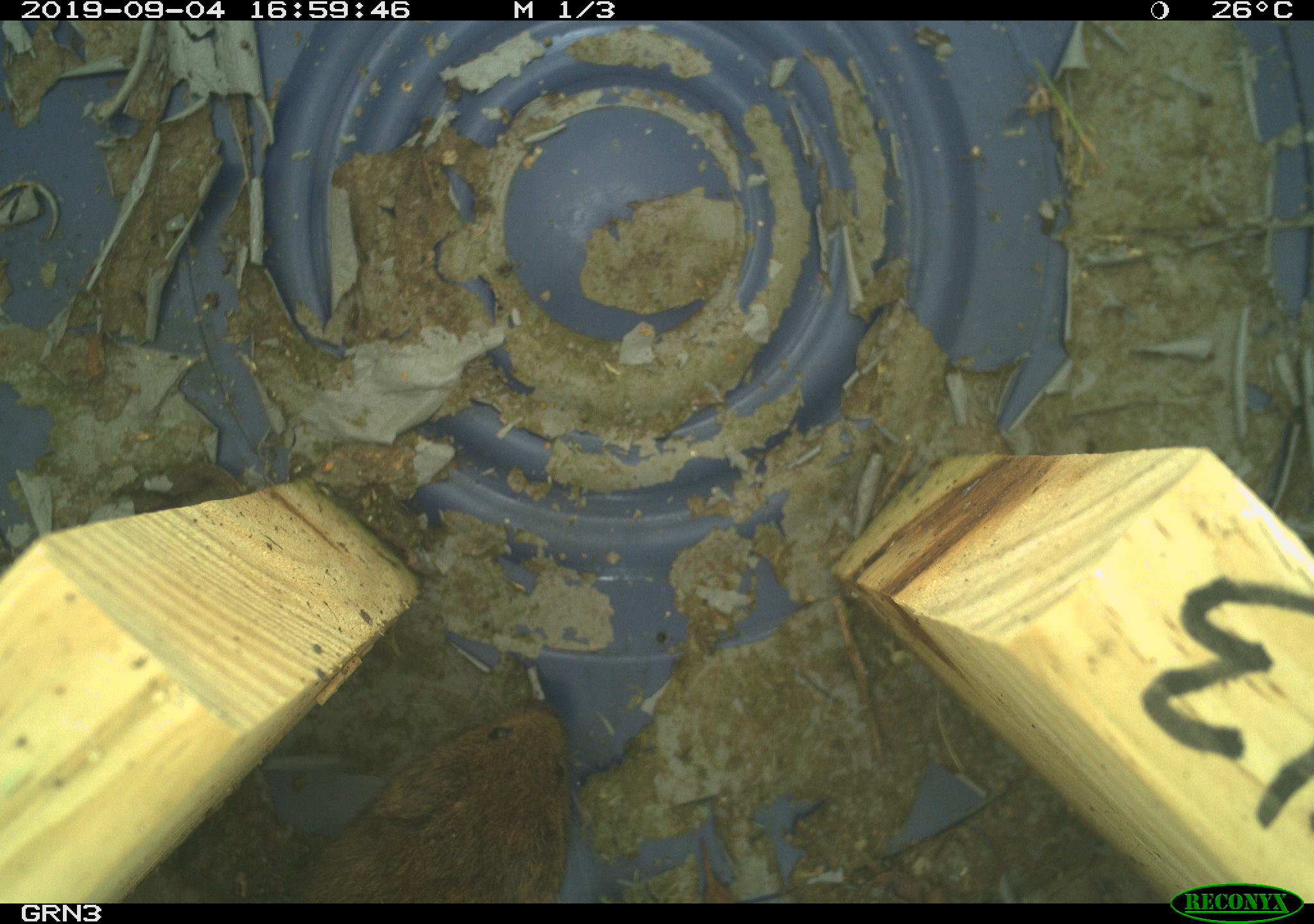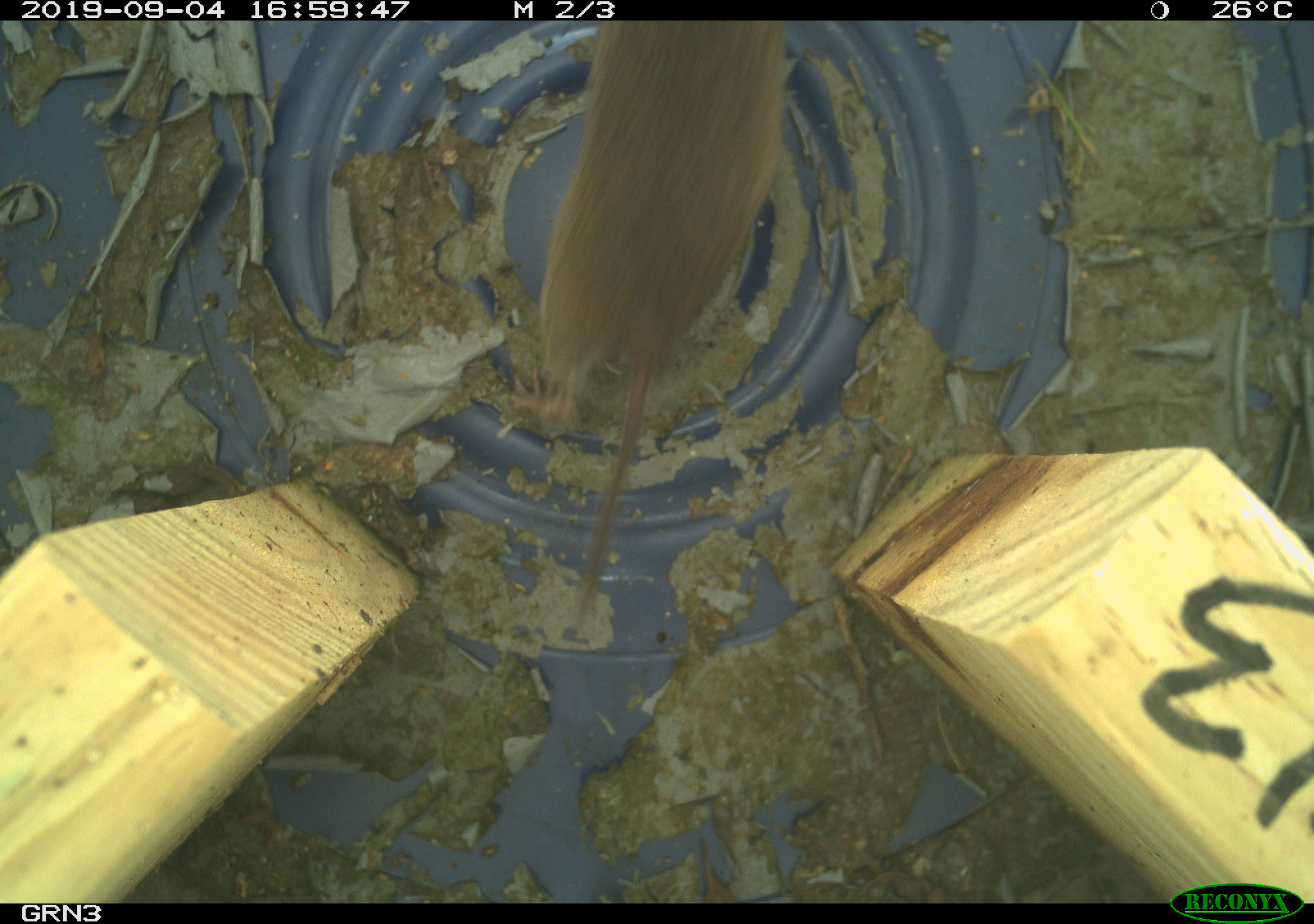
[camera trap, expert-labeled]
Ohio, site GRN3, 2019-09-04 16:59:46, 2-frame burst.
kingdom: Animalia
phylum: Chordata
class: Mammalia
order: Rodentia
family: Cricetidae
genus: Microtus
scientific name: Microtus pennsylvanicus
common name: meadow vole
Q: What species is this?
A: Meadow vole (Microtus pennsylvanicus).